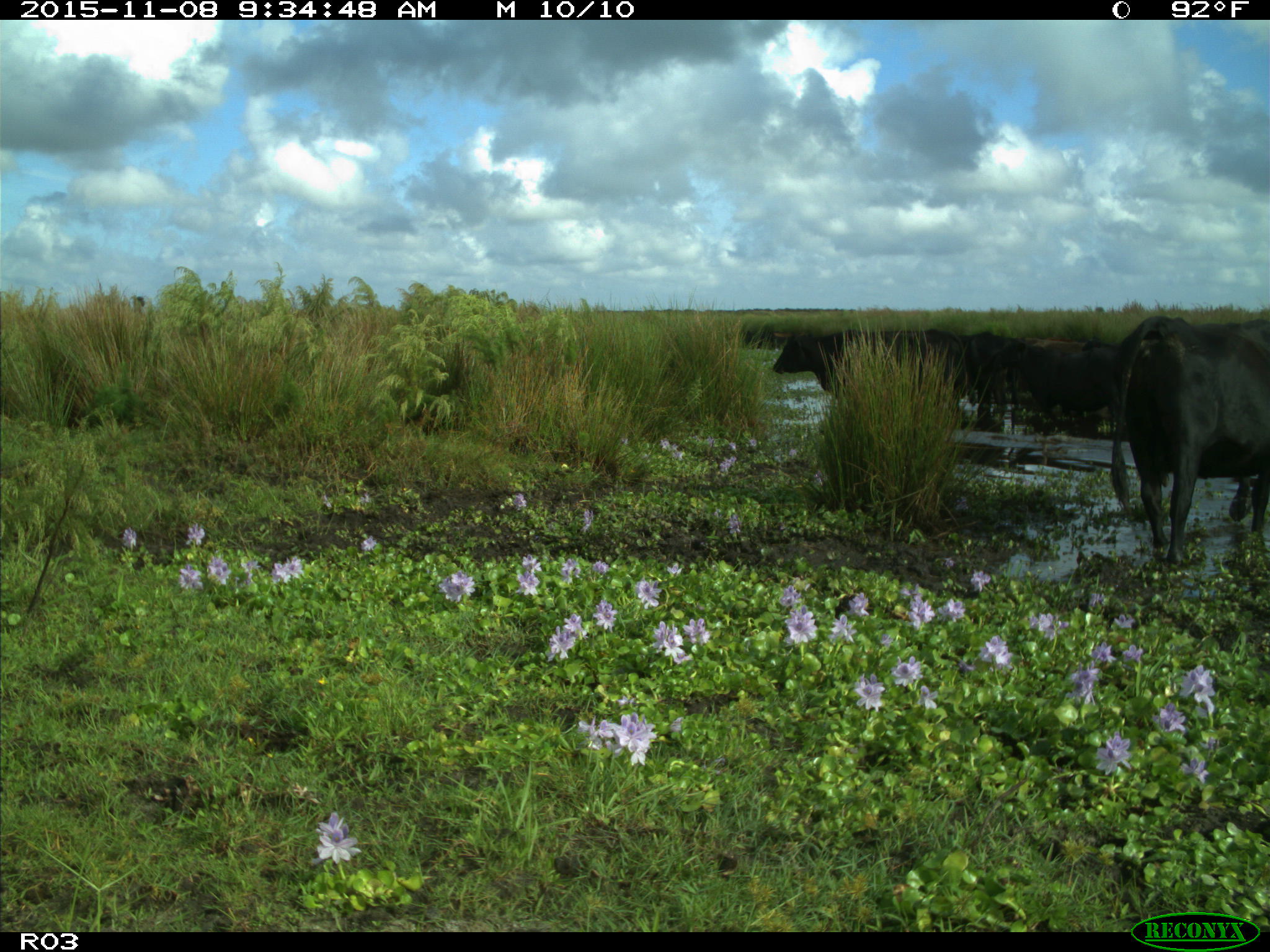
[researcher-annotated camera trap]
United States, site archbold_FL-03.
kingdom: Animalia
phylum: Chordata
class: Mammalia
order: Artiodactyla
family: Bovidae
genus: Bos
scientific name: Bos taurus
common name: domestic cow